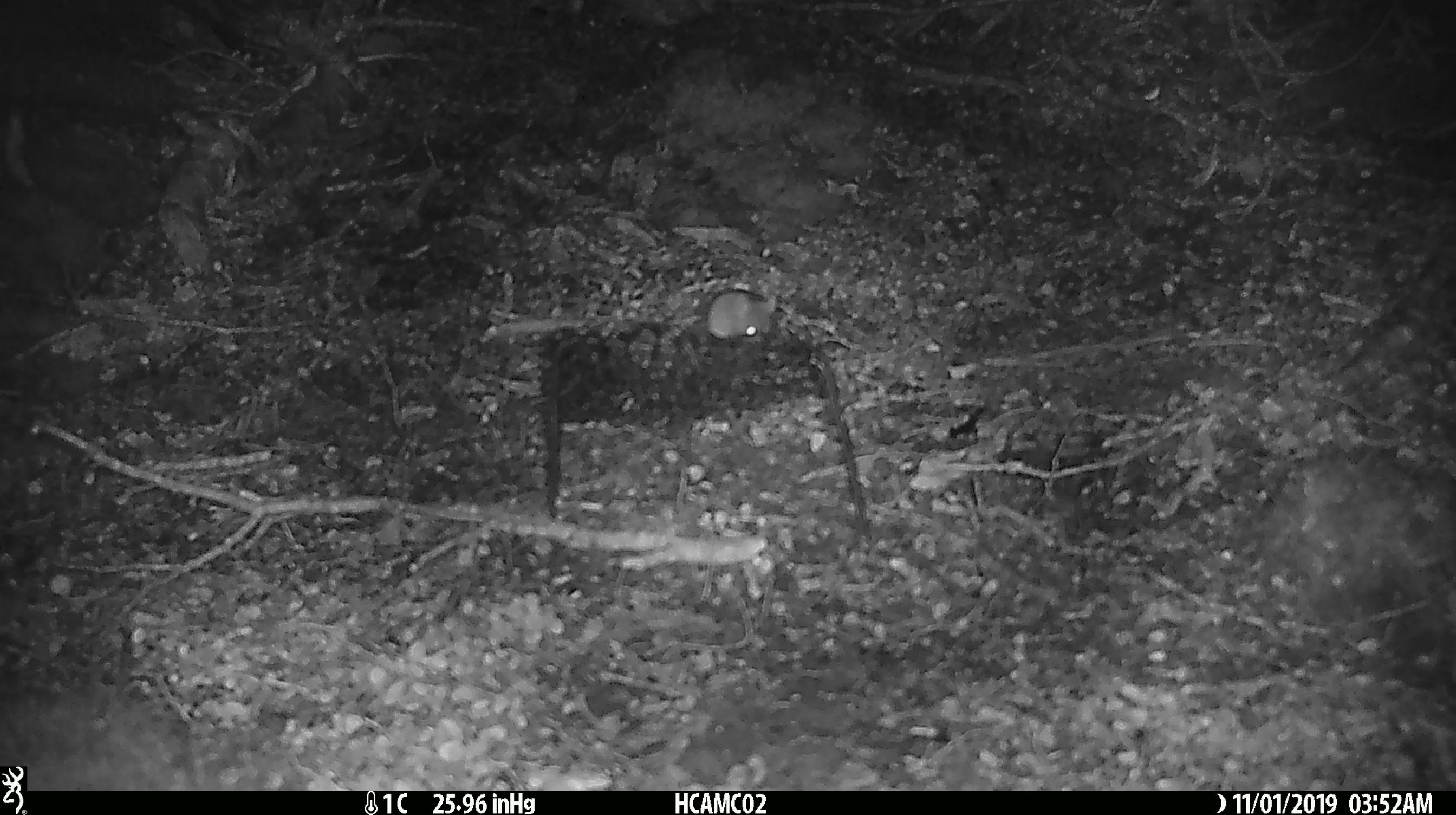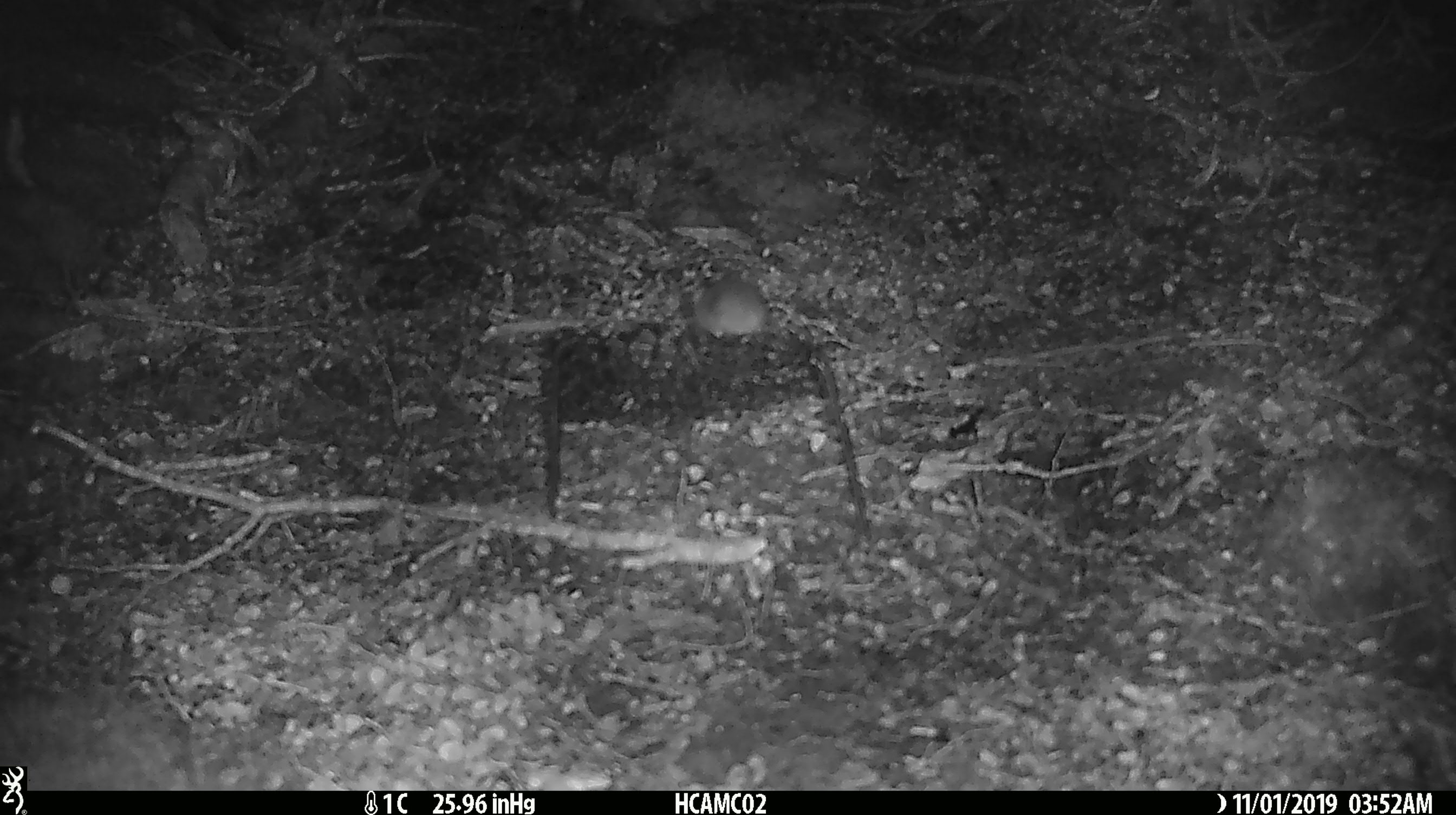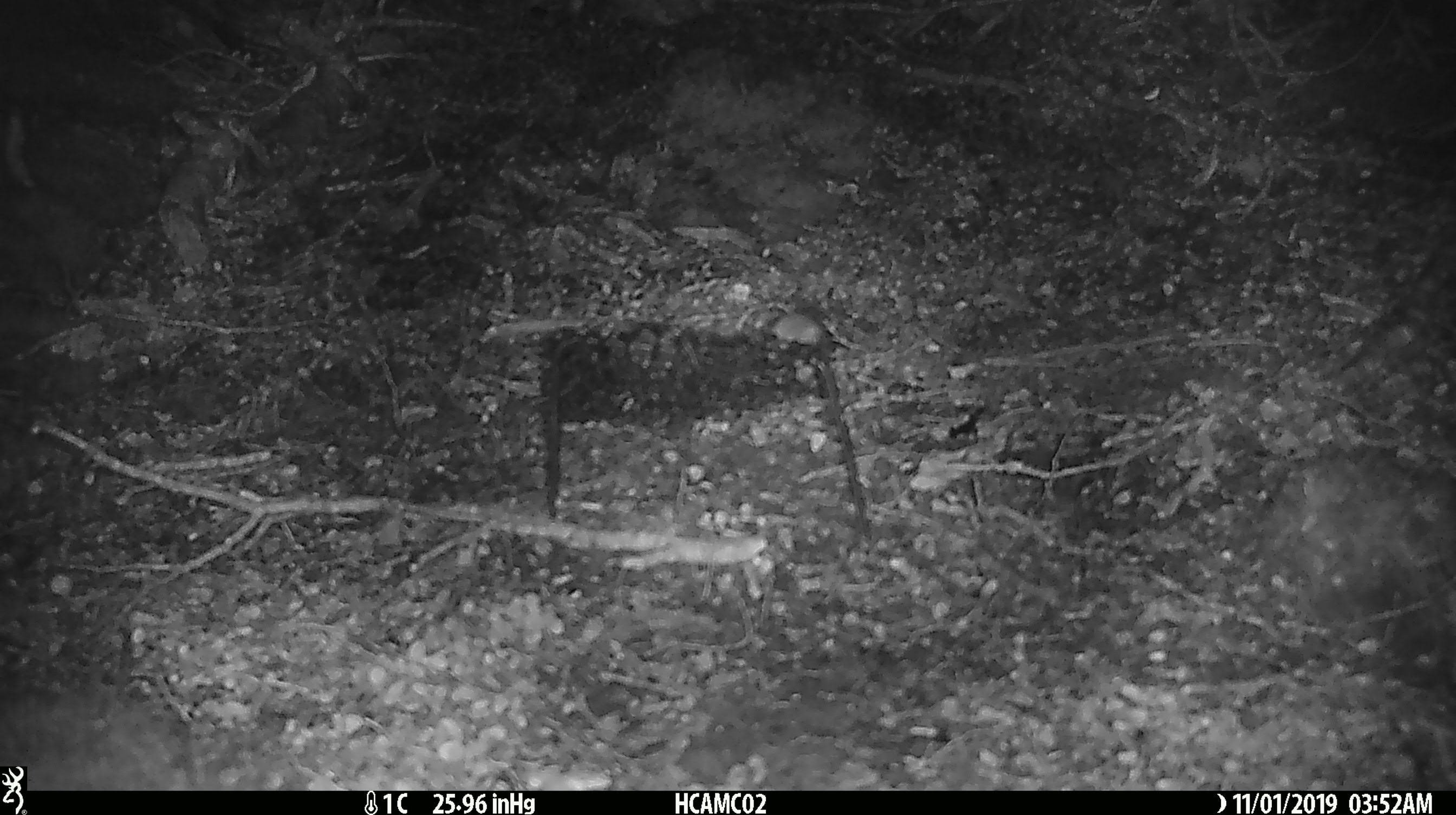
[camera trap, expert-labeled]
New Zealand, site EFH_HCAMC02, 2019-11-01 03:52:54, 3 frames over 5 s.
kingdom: Animalia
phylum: Chordata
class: Mammalia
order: Rodentia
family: Muridae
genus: Mus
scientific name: Mus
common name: mouse